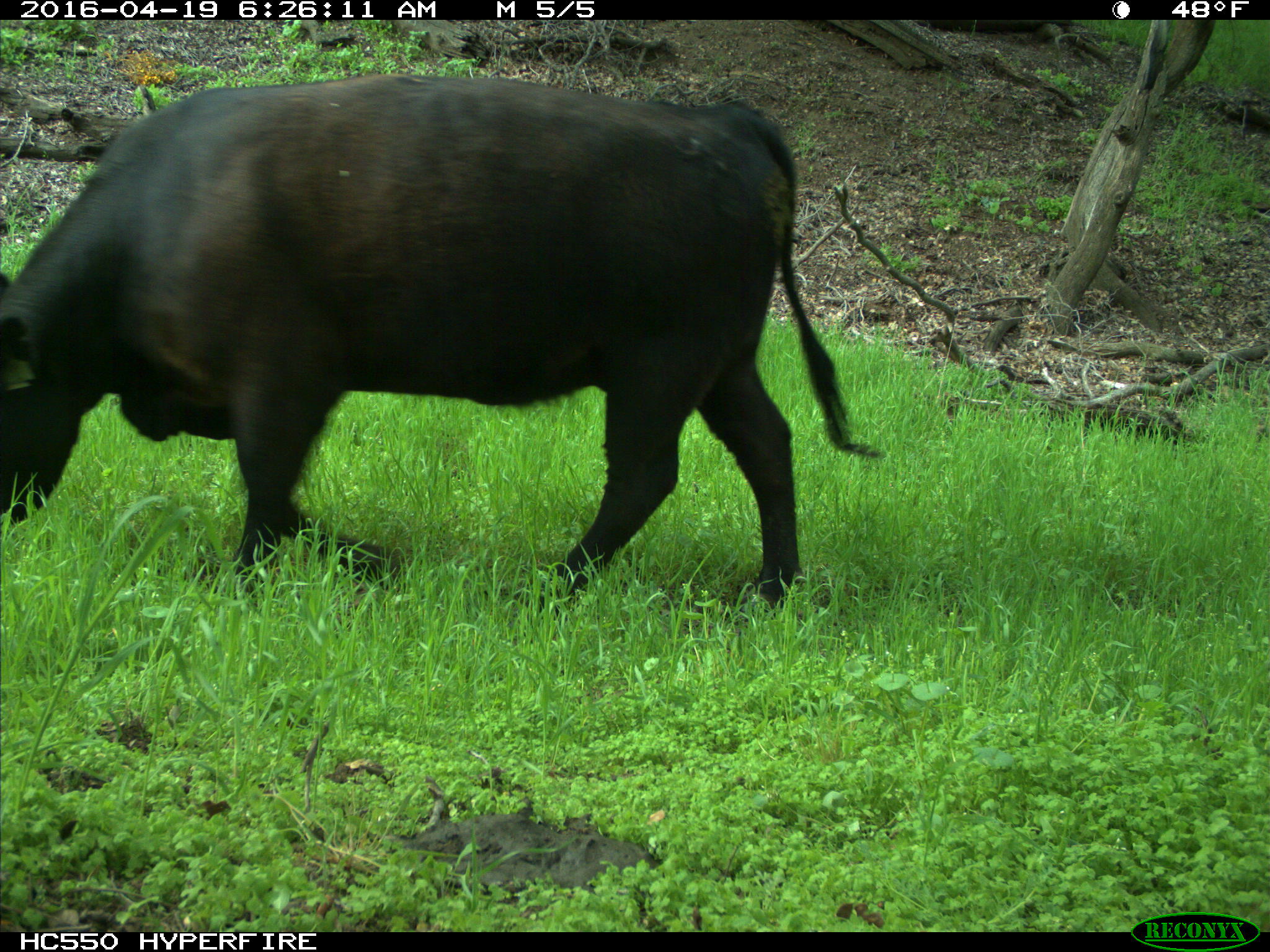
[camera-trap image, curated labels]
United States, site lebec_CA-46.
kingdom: Animalia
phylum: Chordata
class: Mammalia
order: Artiodactyla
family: Bovidae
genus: Bos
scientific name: Bos taurus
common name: domestic cow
Bos taurus (domestic cow).